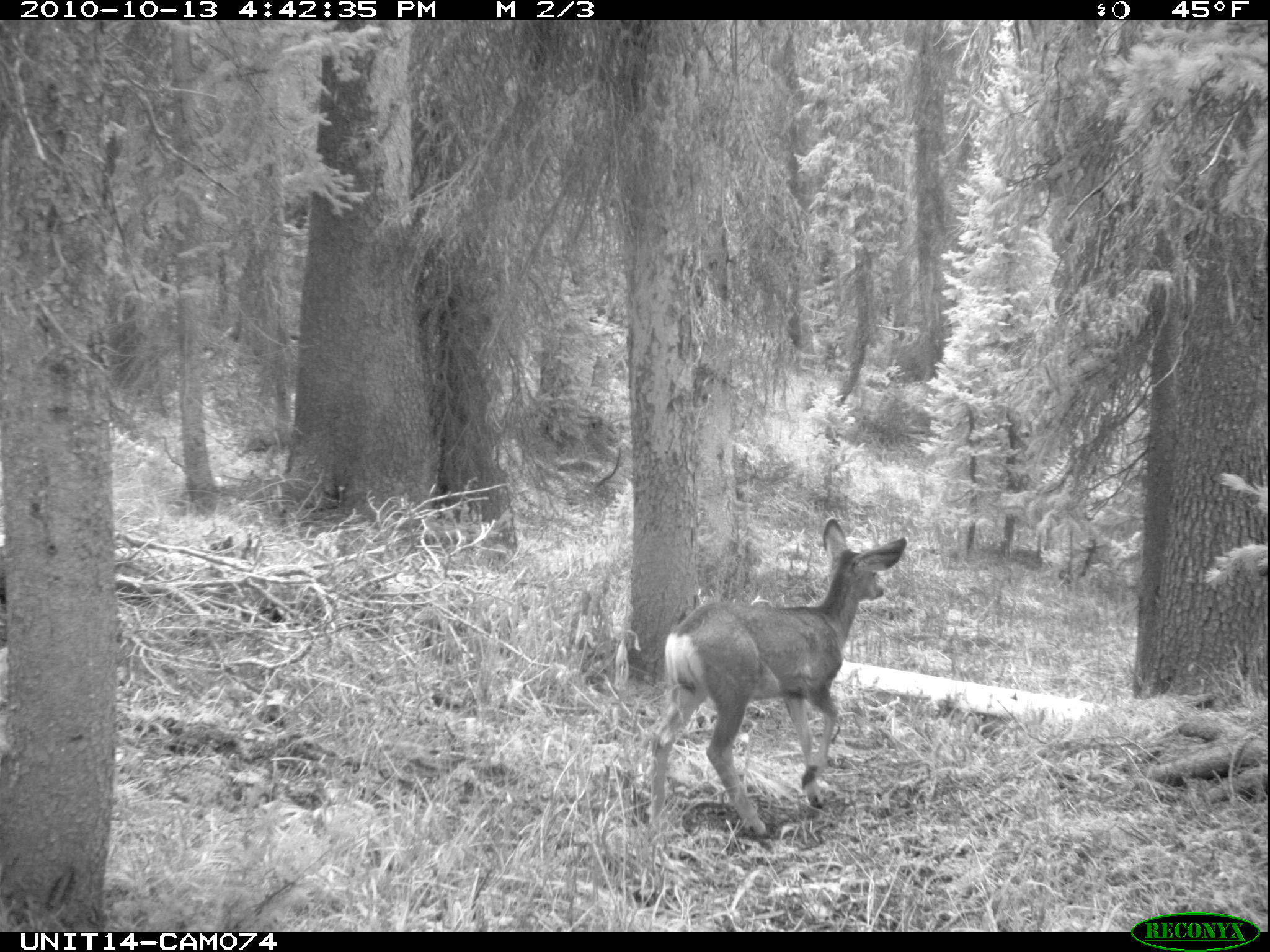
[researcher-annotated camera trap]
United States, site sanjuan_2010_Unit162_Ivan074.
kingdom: Animalia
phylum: Chordata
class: Mammalia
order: Artiodactyla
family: Cervidae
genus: Odocoileus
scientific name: Odocoileus hemionus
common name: mule deer